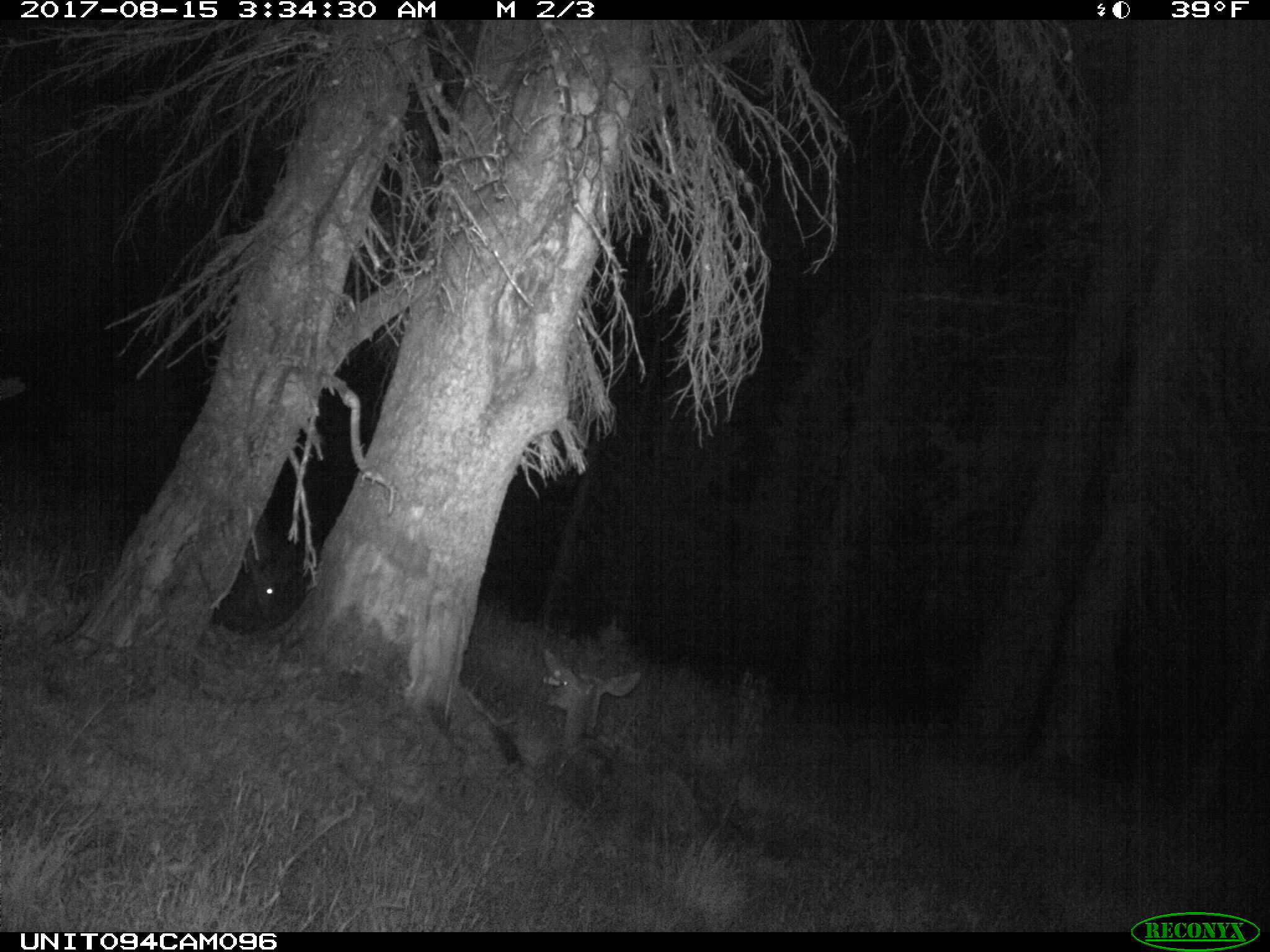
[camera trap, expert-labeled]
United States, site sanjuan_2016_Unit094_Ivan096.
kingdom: Animalia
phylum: Chordata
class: Mammalia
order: Artiodactyla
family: Cervidae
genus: Odocoileus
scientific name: Odocoileus hemionus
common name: mule deer